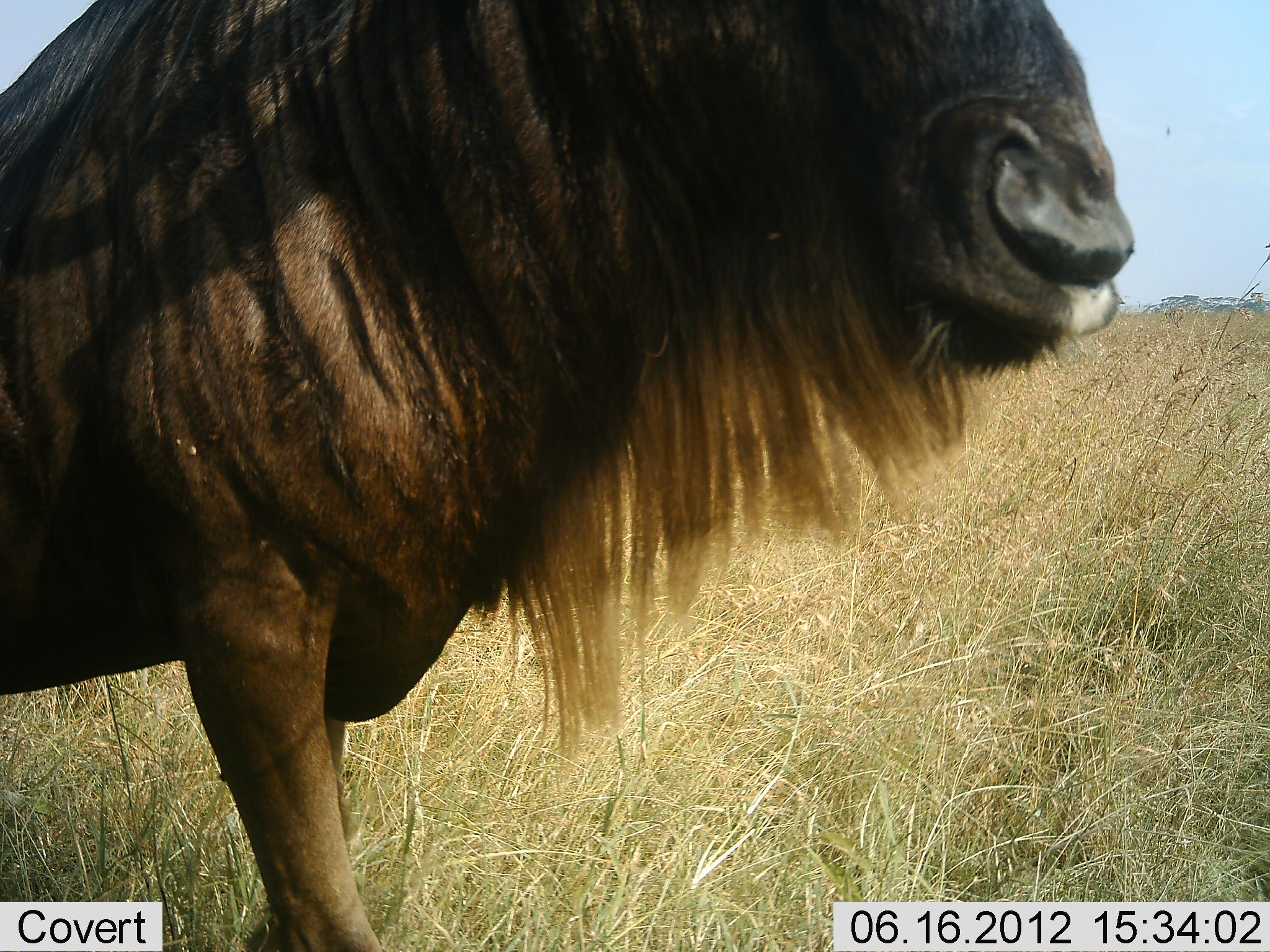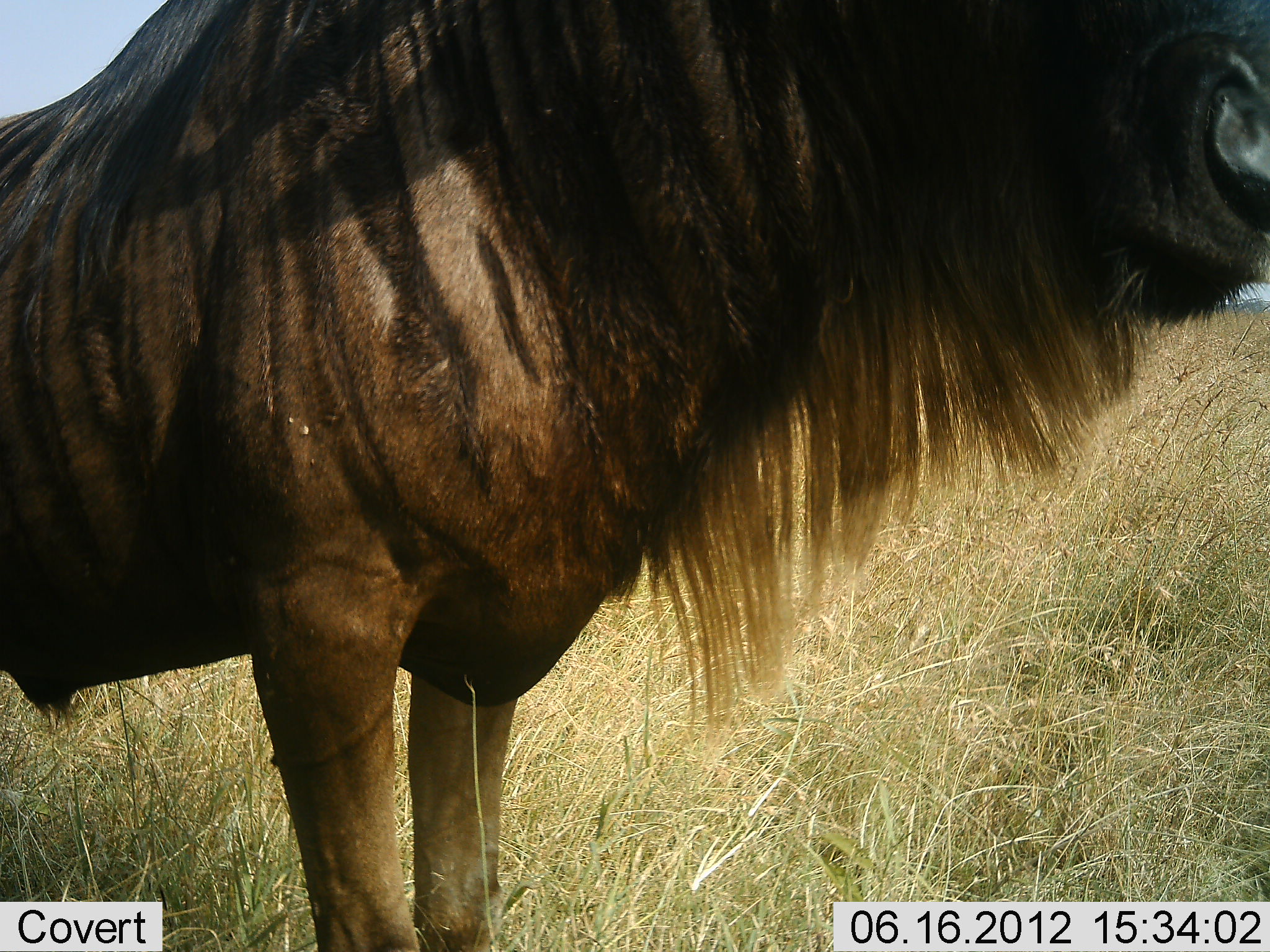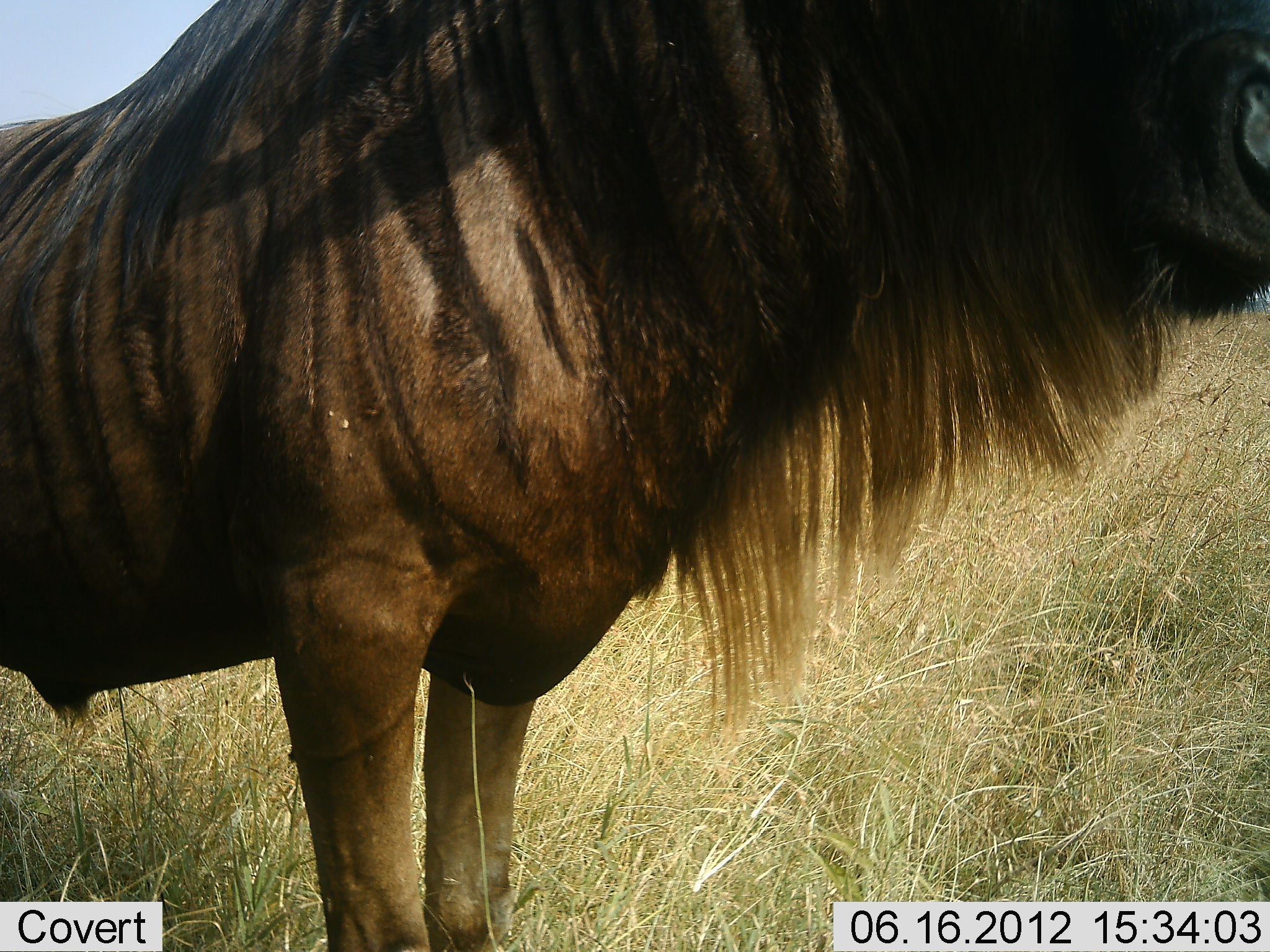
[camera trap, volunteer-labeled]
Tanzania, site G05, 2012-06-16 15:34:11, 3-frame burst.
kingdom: Animalia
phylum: Chordata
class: Mammalia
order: Artiodactyla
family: Bovidae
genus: Connochaetes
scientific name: Connochaetes taurinus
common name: blue wildebeest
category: wildebeest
Wildebeest (blue wildebeest) (Connochaetes taurinus), count 1. Behavior (volunteer vote fractions): standing 80%, resting 0%, moving 20%, interacting 0%. Young present (vote fraction): 0%. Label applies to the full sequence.